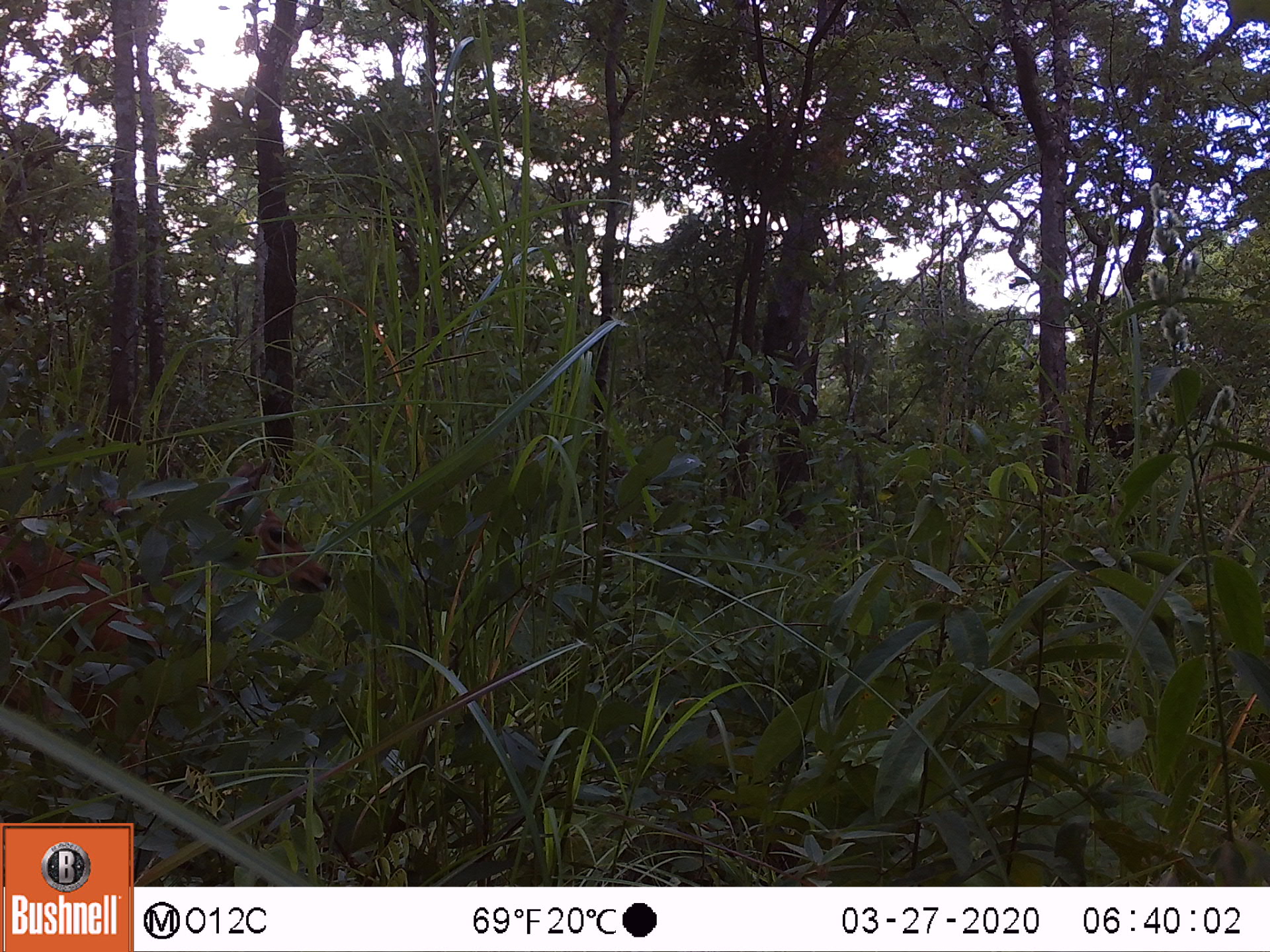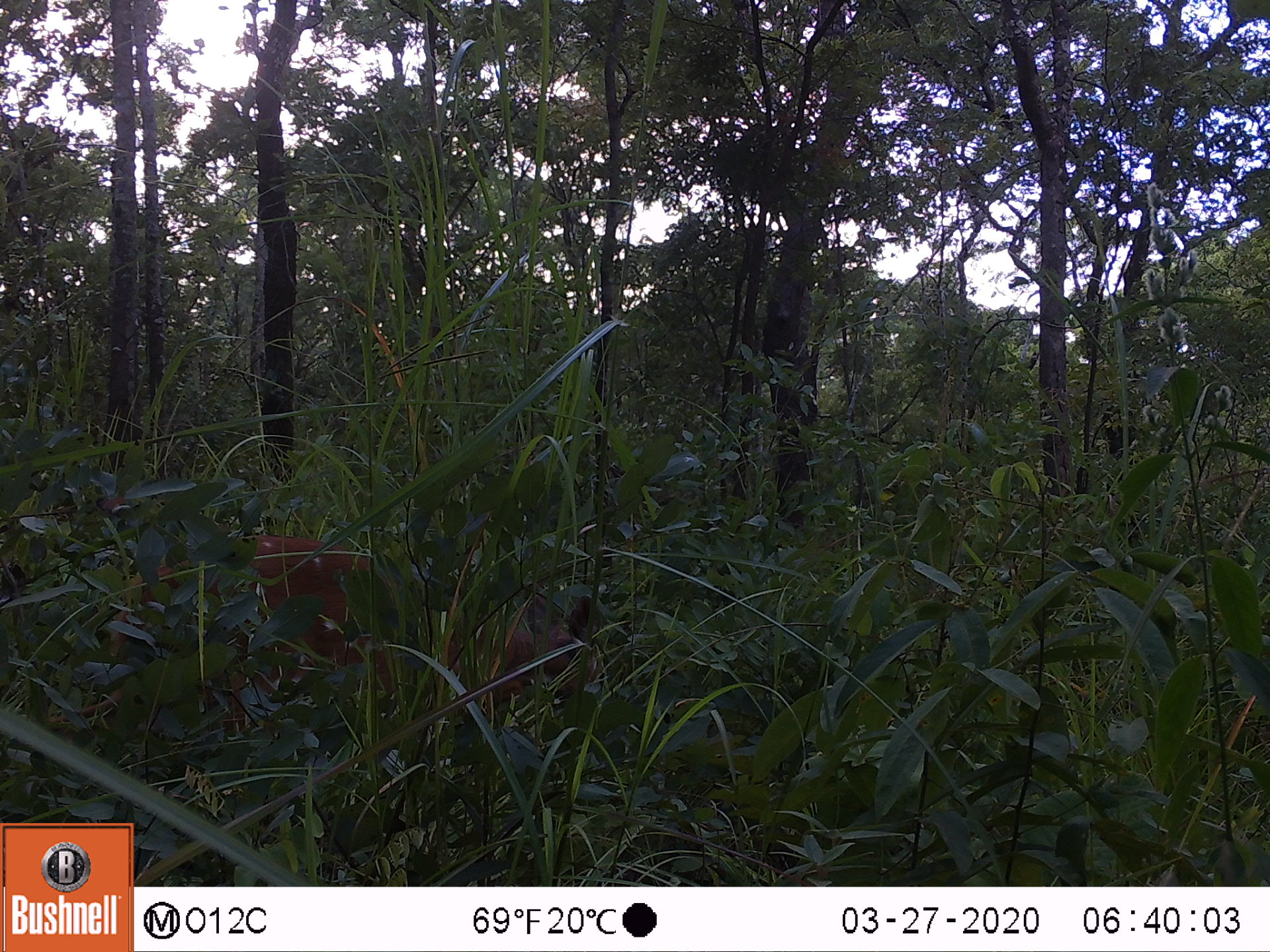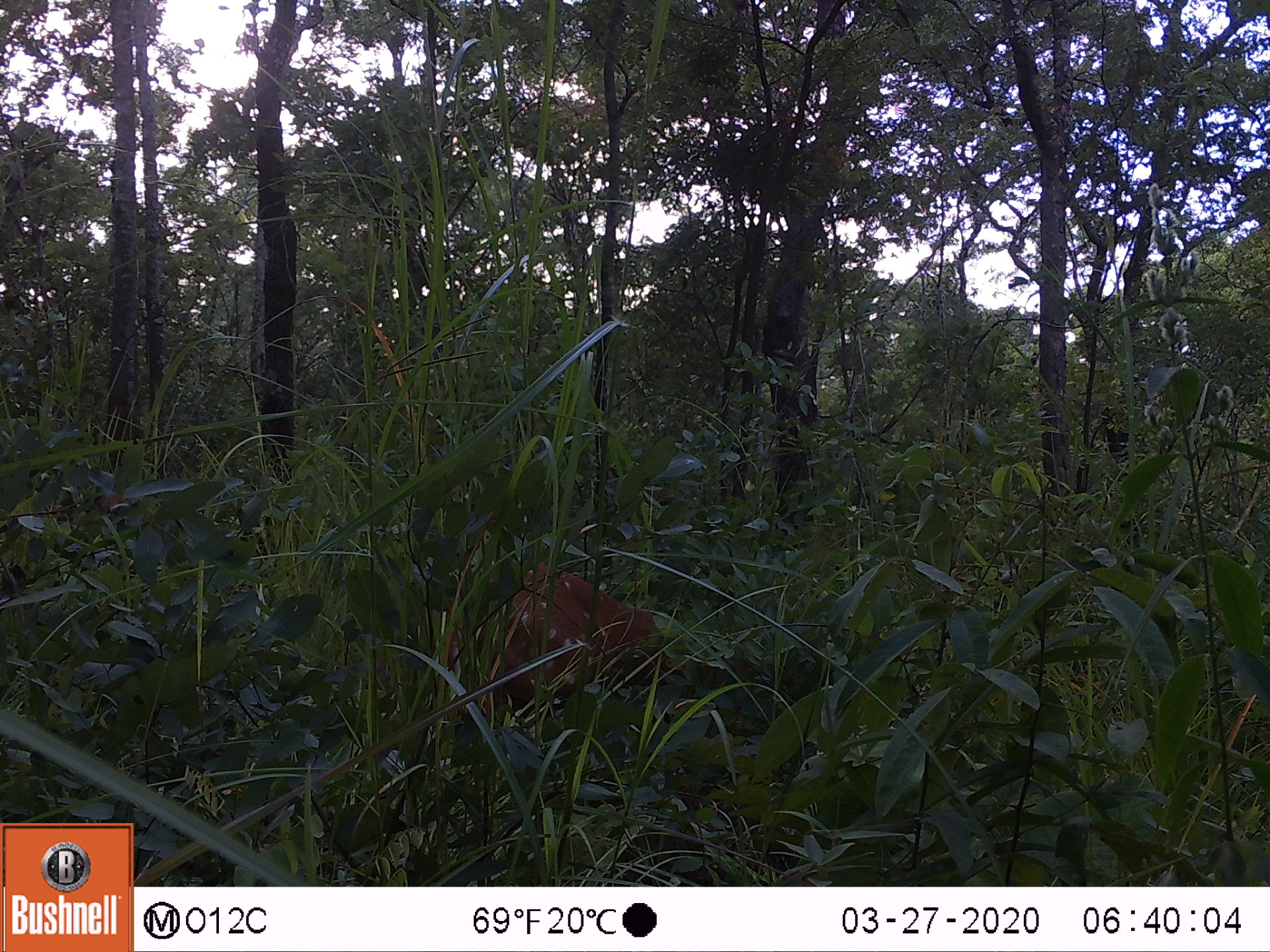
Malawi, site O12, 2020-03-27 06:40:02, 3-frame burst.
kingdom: Animalia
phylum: Chordata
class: Mammalia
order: Artiodactyla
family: Bovidae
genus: Tragelaphus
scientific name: Tragelaphus sylvaticus sylvaticus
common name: cape bushbuck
Cape bushbuck (Tragelaphus sylvaticus sylvaticus), count 1.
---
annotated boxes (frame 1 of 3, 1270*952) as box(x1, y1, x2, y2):
cape bushbuck: box(4, 466, 343, 753)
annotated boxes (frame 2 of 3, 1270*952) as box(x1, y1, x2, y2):
cape bushbuck: box(92, 516, 627, 750)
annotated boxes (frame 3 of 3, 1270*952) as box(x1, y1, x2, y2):
cape bushbuck: box(376, 536, 724, 738)